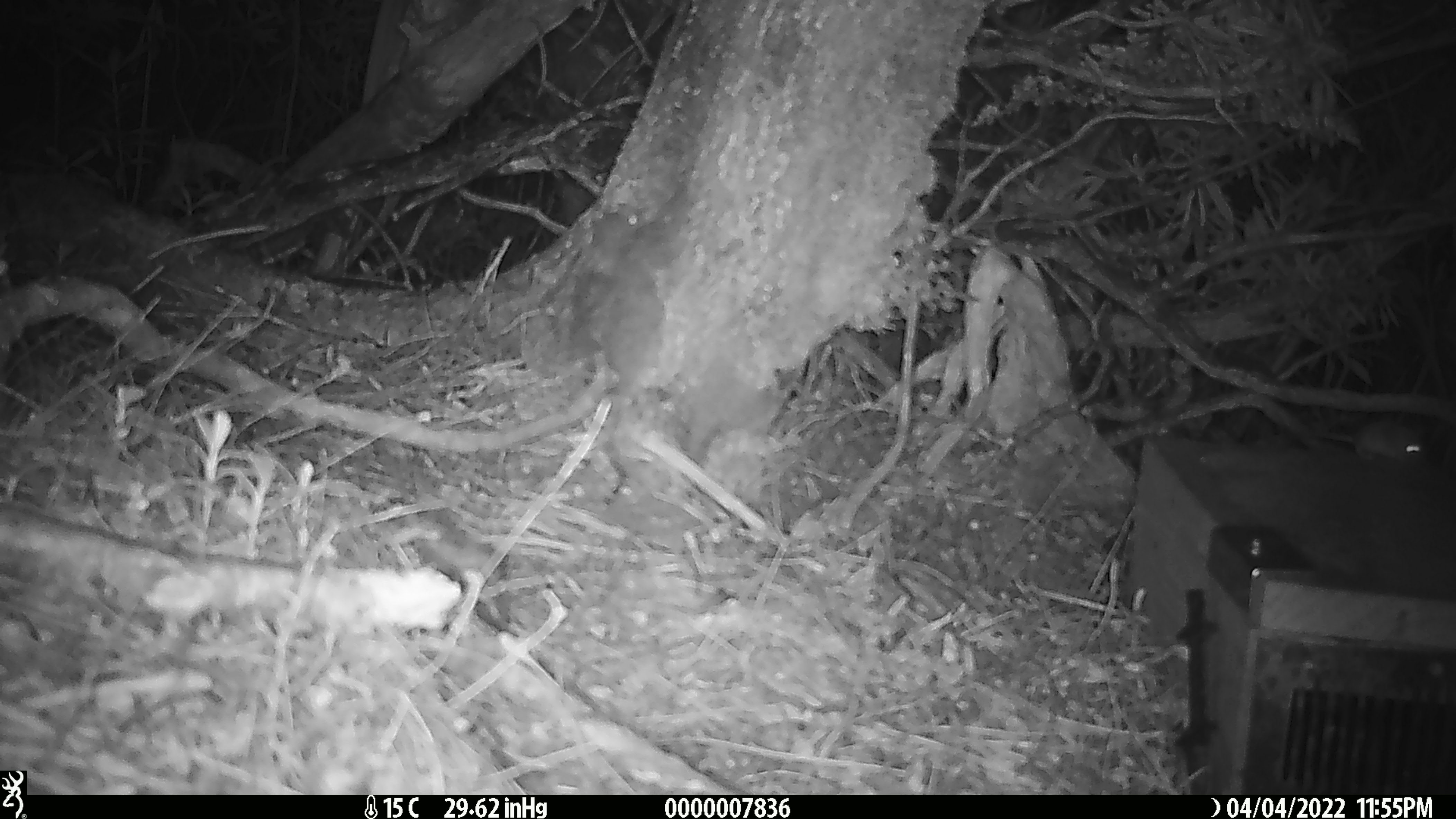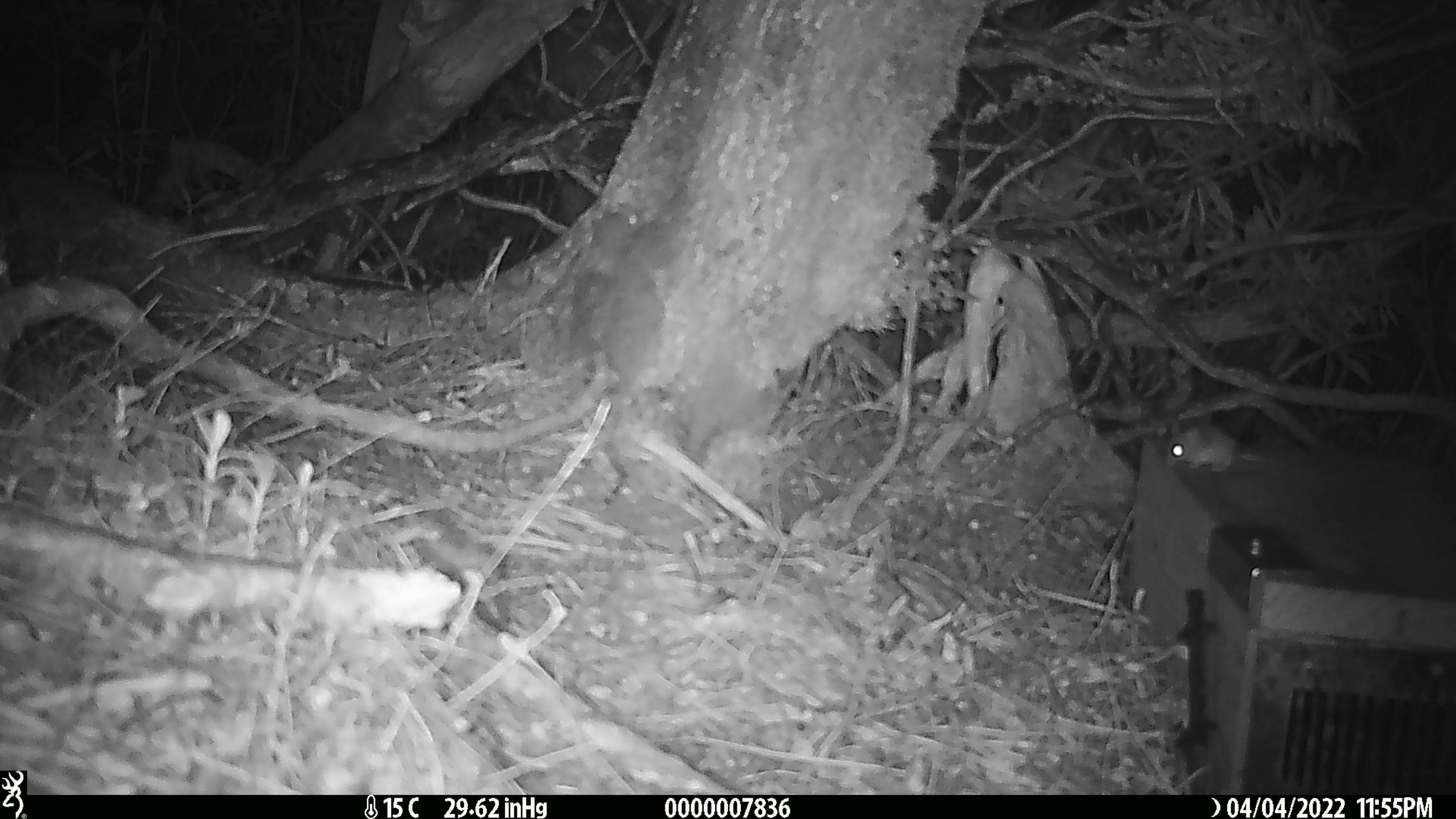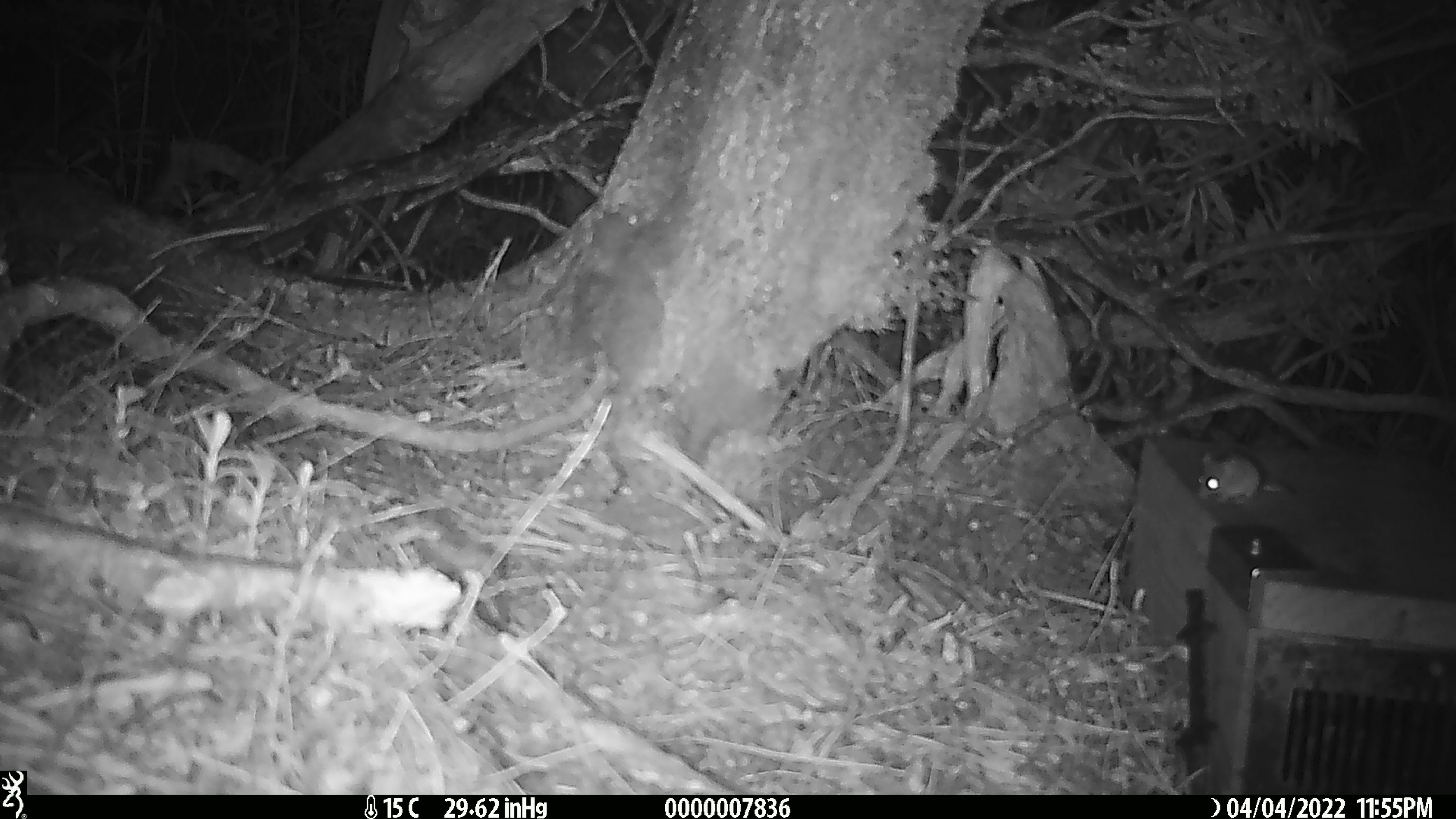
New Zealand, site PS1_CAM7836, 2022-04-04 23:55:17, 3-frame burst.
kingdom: Animalia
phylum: Chordata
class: Mammalia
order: Rodentia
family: Muridae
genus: Mus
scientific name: Mus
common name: mouse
Mouse (Mus).